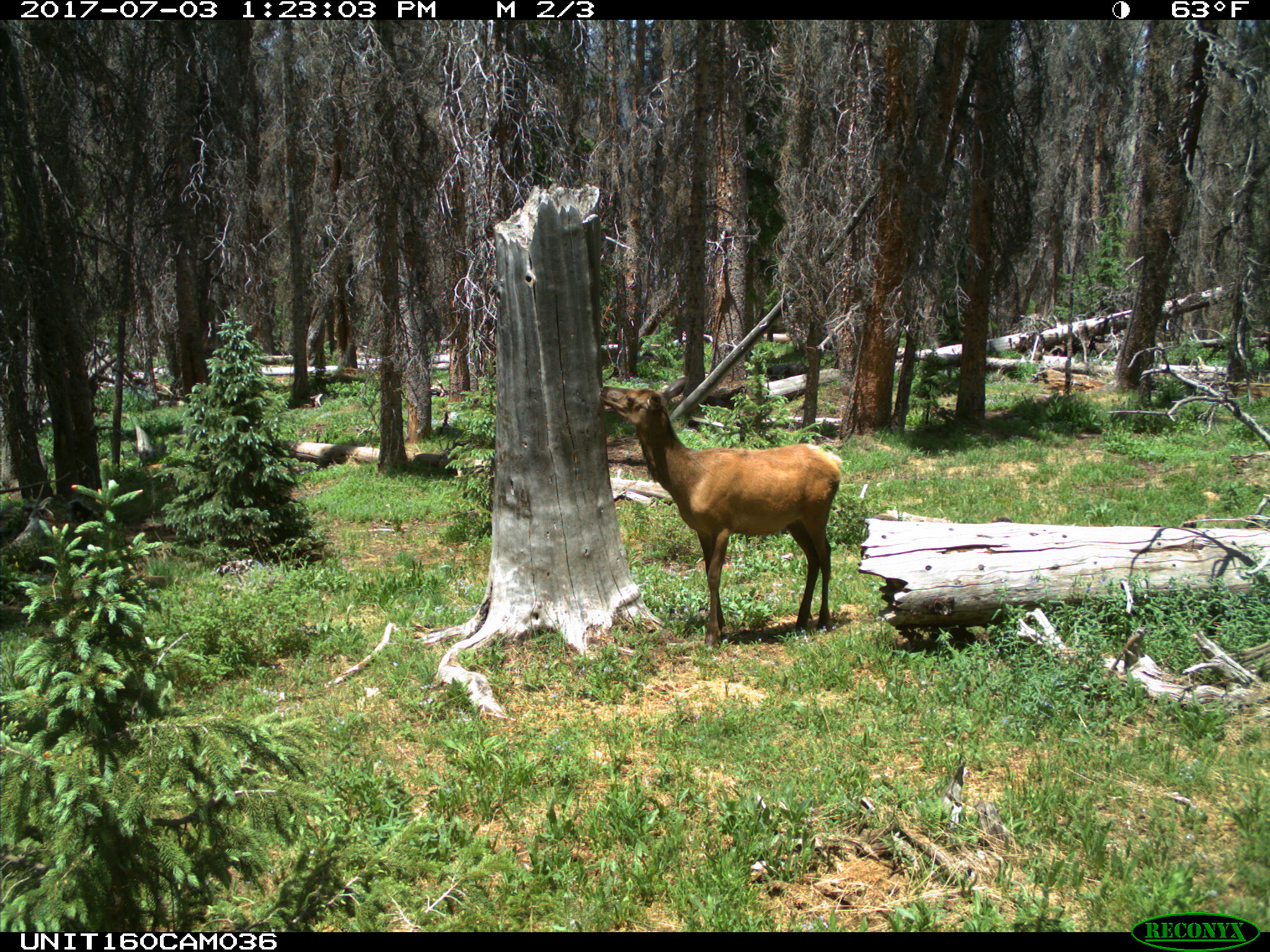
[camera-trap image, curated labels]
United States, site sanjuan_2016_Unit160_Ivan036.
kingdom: Animalia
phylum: Chordata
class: Mammalia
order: Artiodactyla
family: Cervidae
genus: Cervus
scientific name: Cervus elaphus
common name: red deer